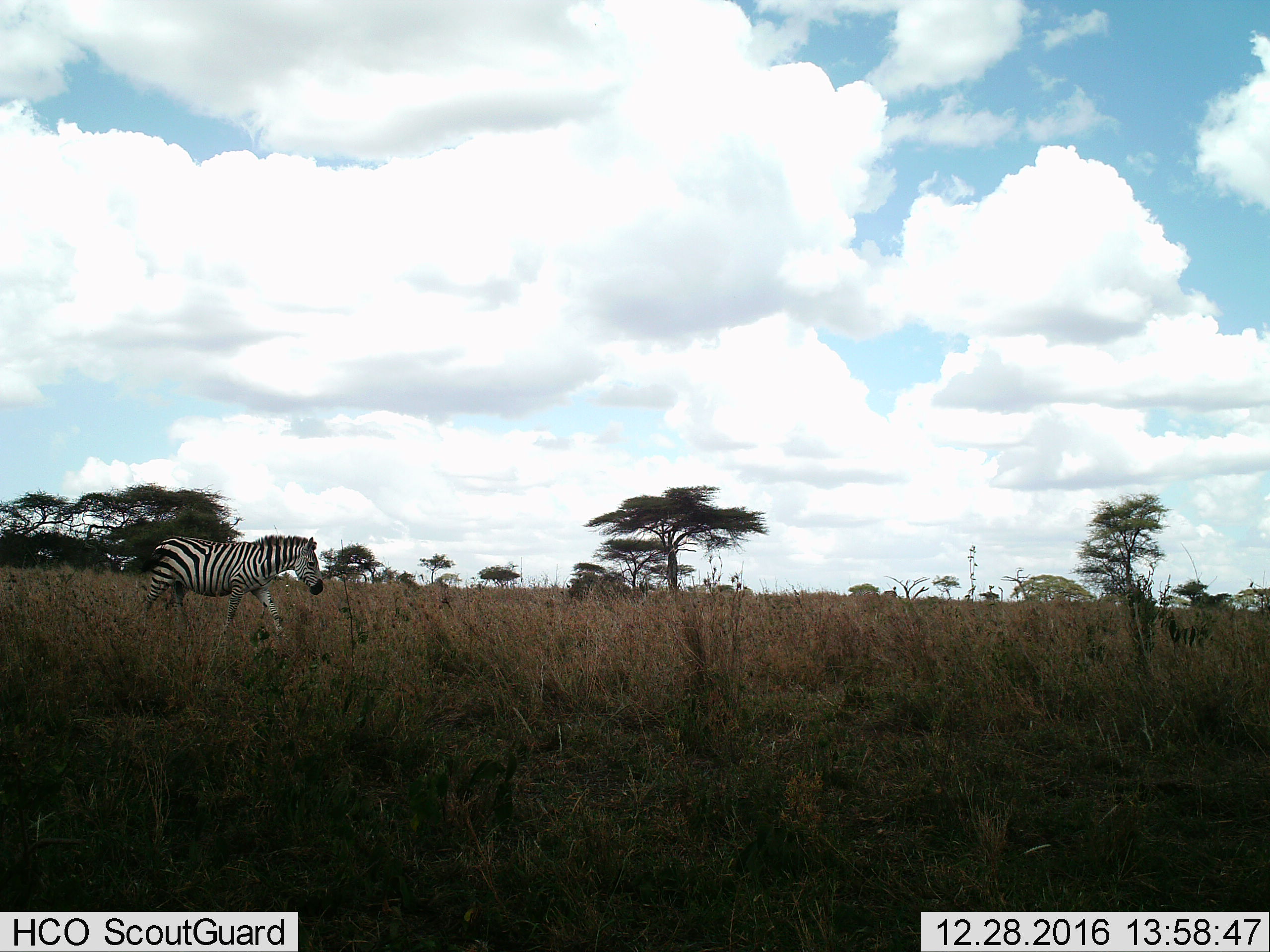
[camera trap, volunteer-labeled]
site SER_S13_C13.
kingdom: Animalia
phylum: Chordata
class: Mammalia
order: Perissodactyla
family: Equidae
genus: Equus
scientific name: Equus quagga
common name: plains zebra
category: zebraplains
Zebraplains (plains zebra) (Equus quagga), count 1. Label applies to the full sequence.